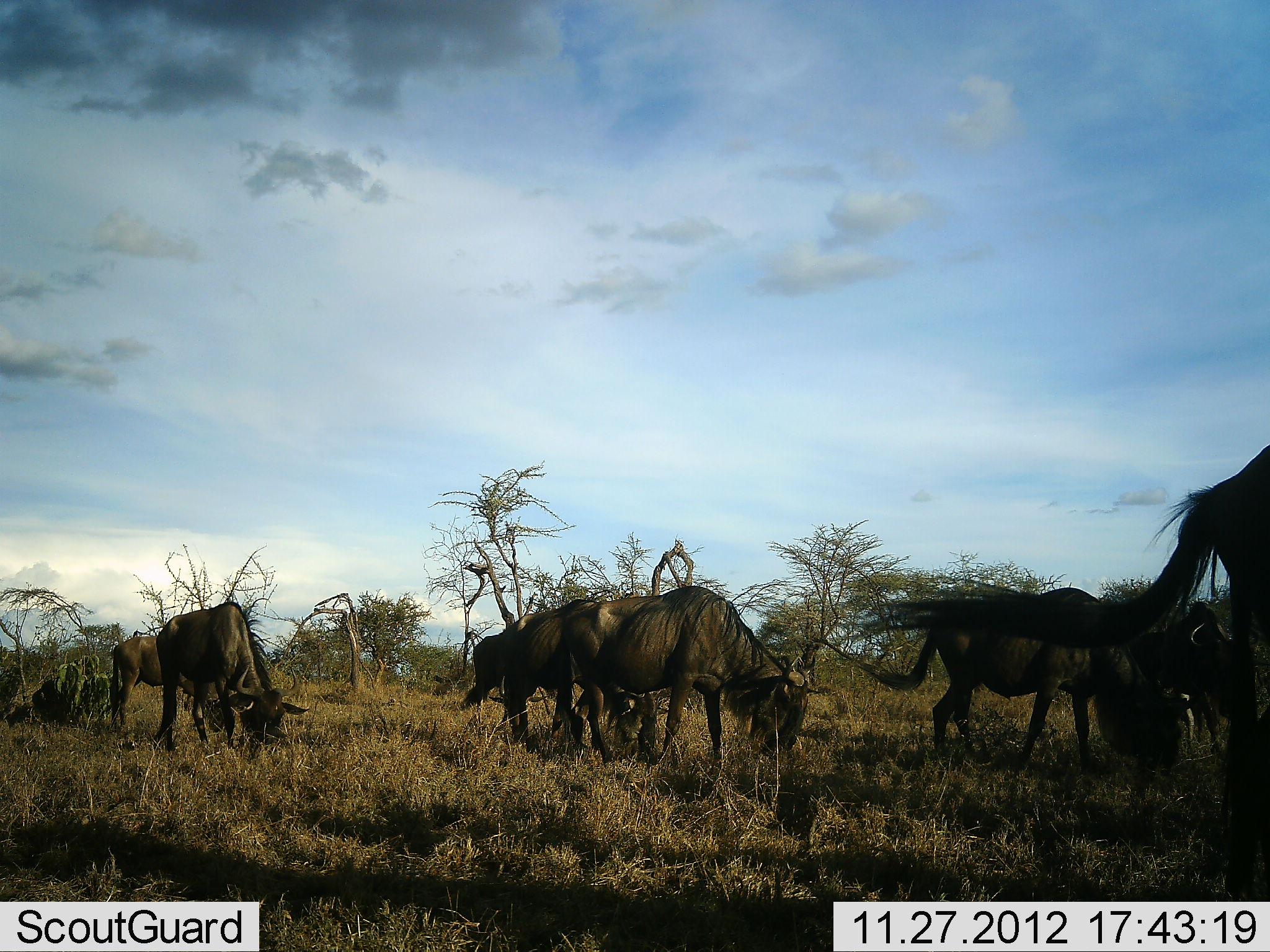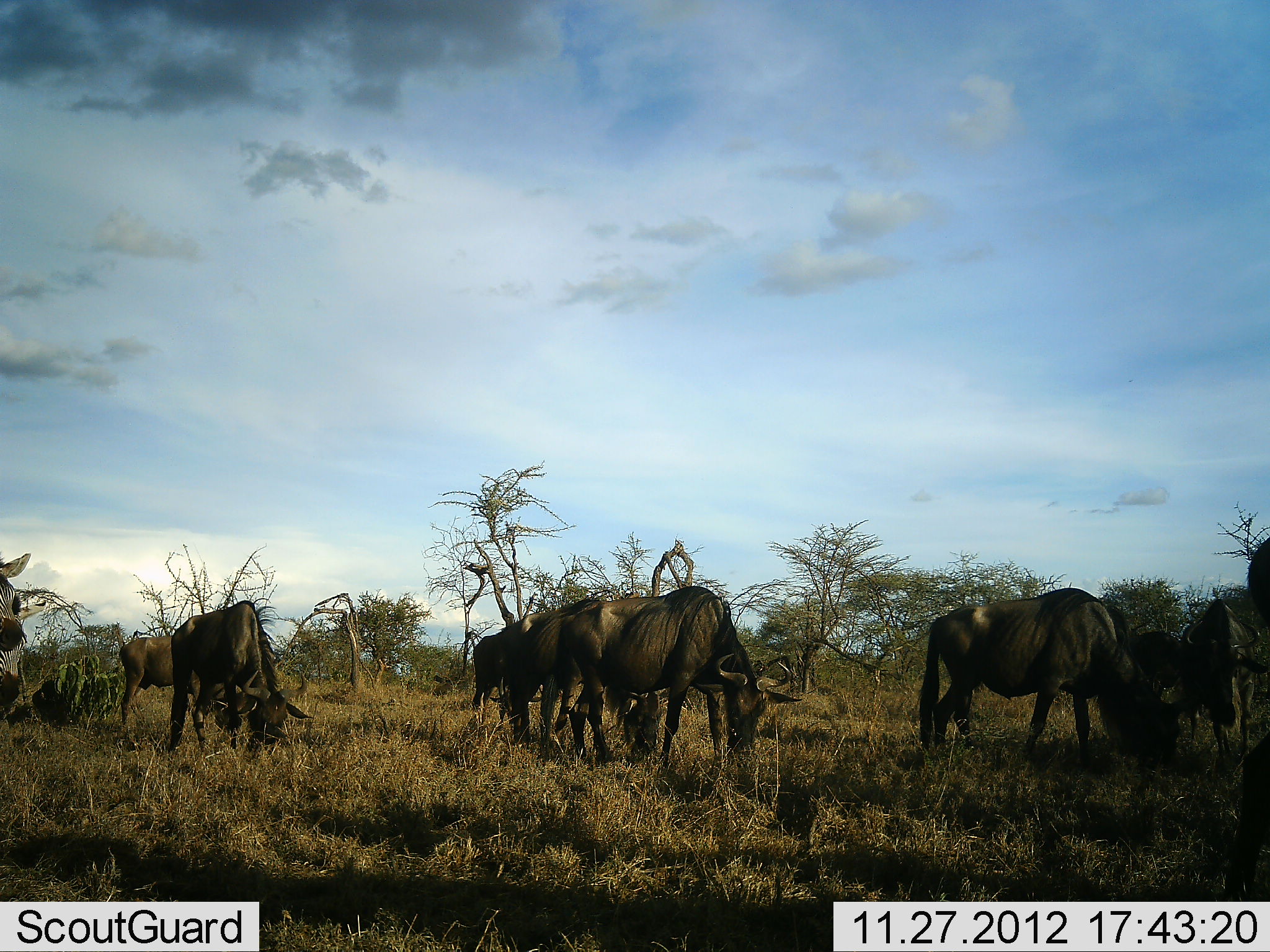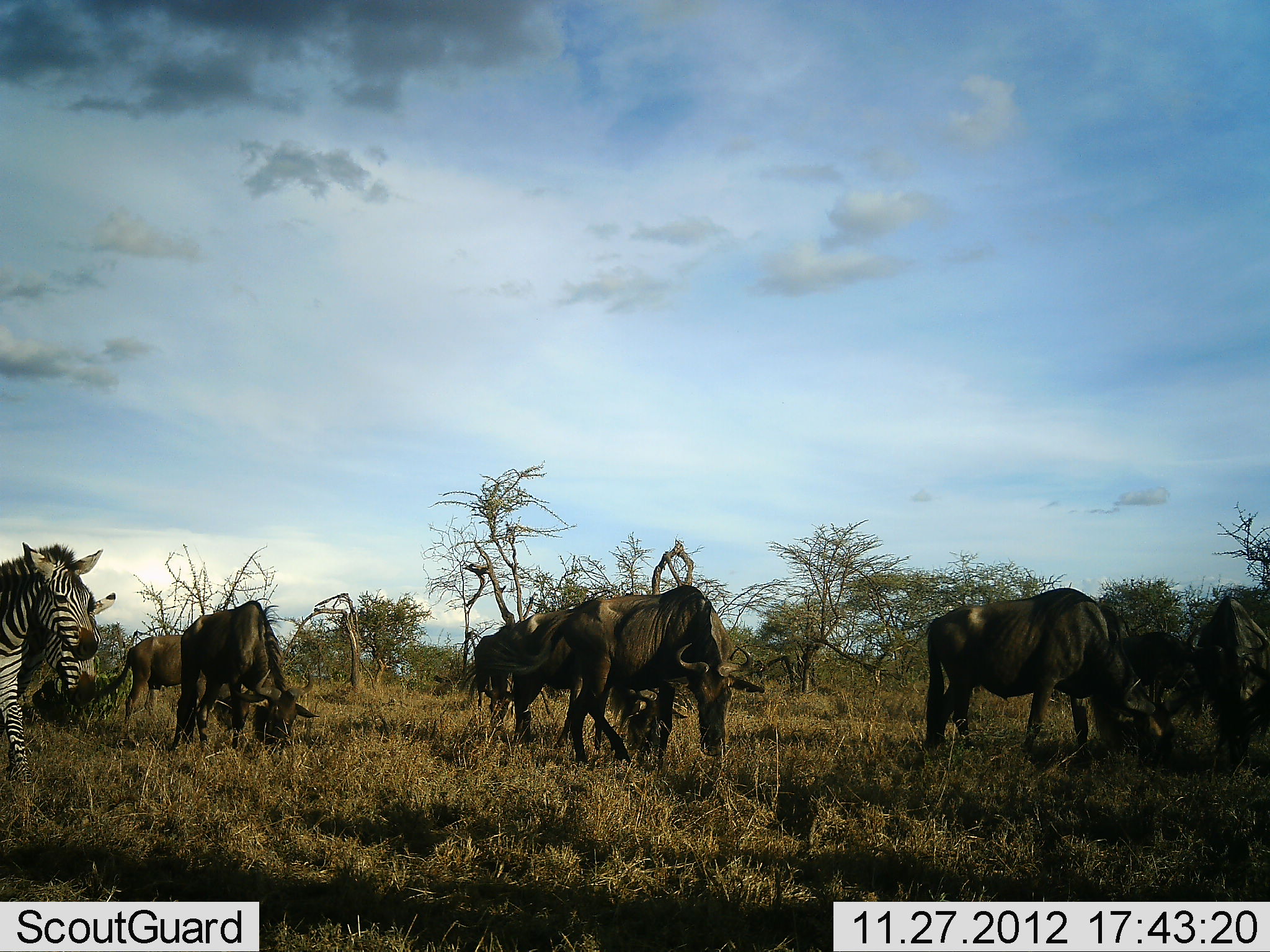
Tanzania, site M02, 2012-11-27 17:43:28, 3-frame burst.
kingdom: Animalia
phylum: Chordata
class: Mammalia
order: Artiodactyla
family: Bovidae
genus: Connochaetes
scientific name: Connochaetes taurinus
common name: blue wildebeest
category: wildebeest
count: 10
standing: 32%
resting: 0%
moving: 37%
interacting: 0%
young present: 0%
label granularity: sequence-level